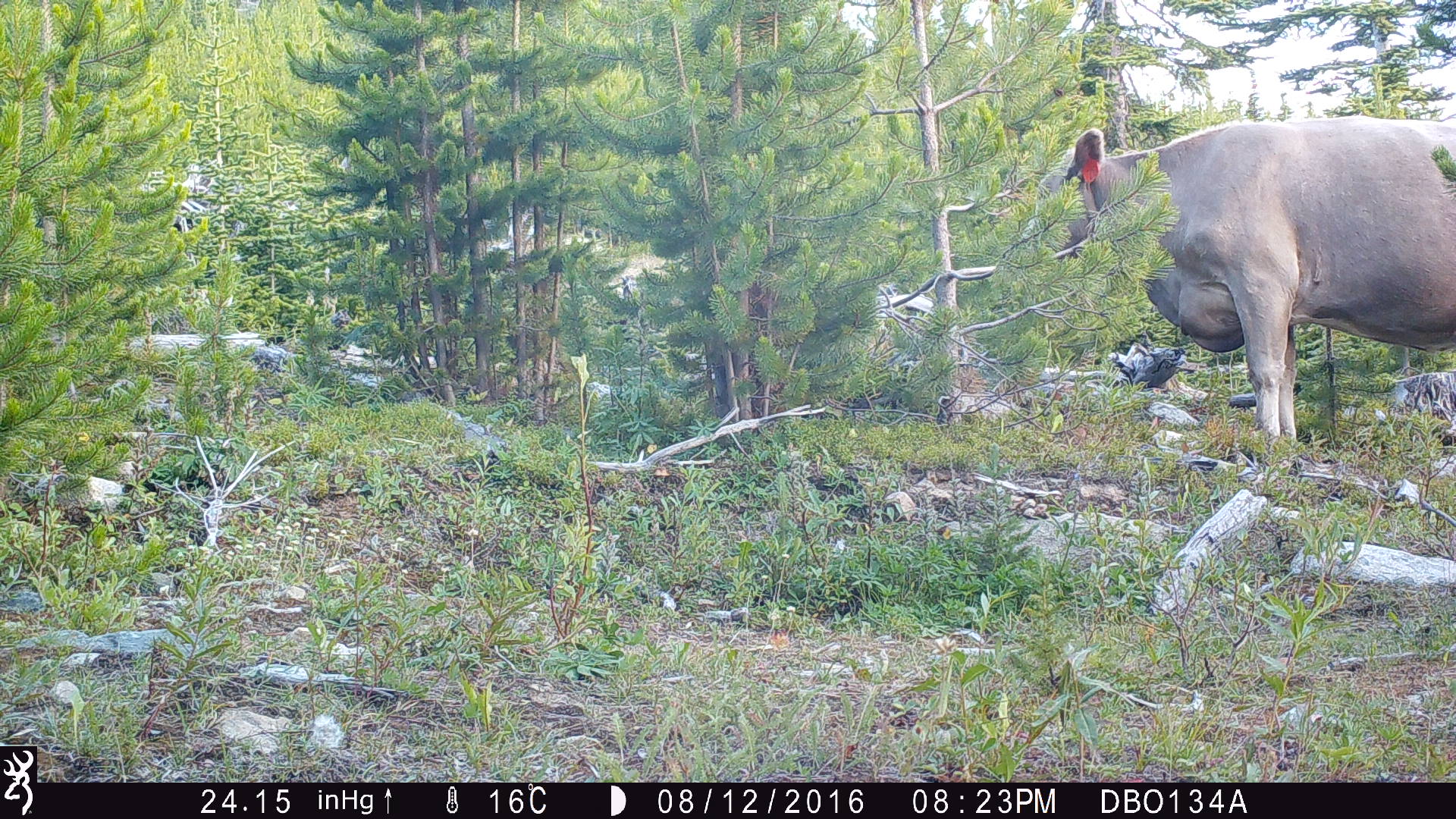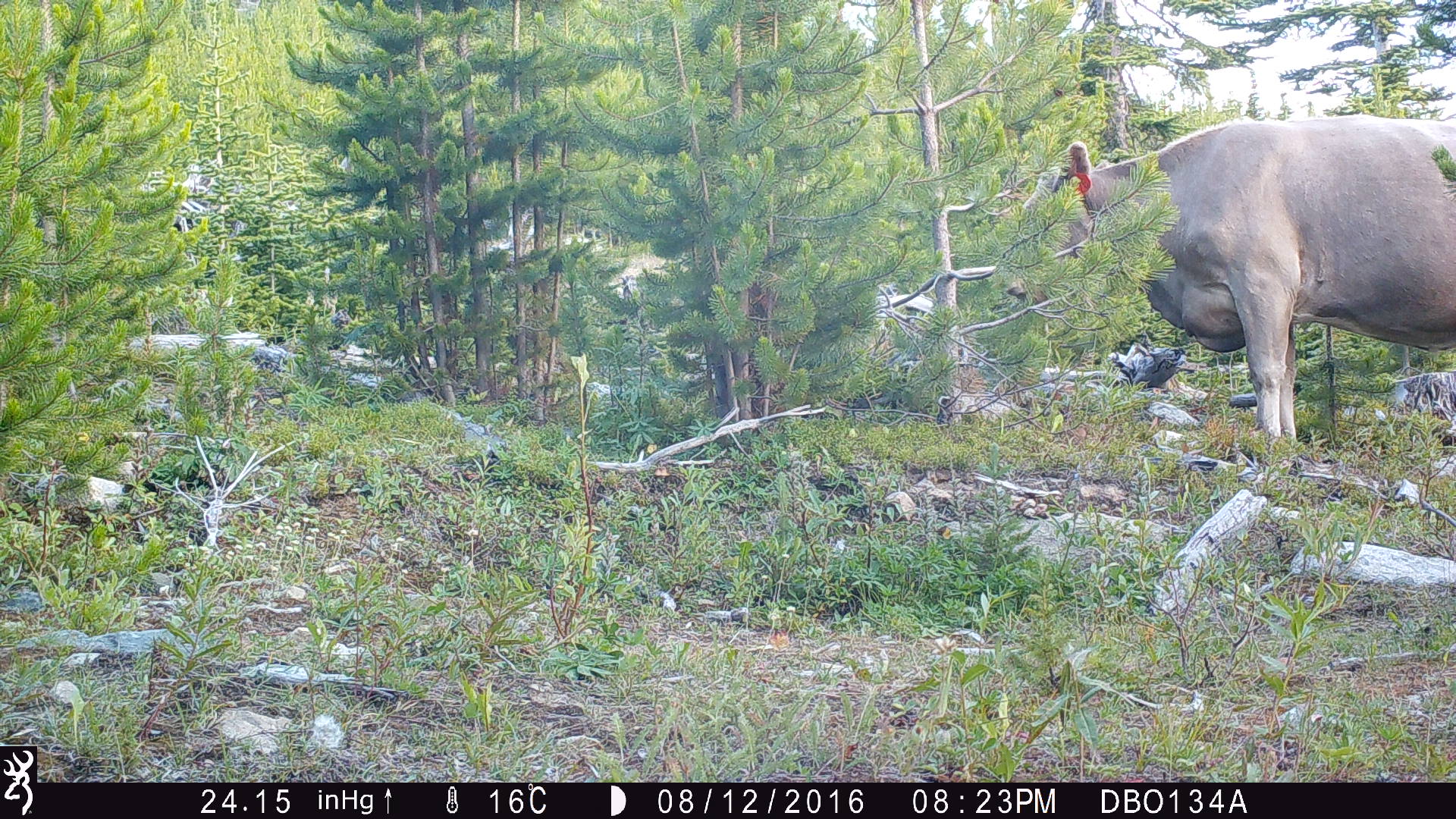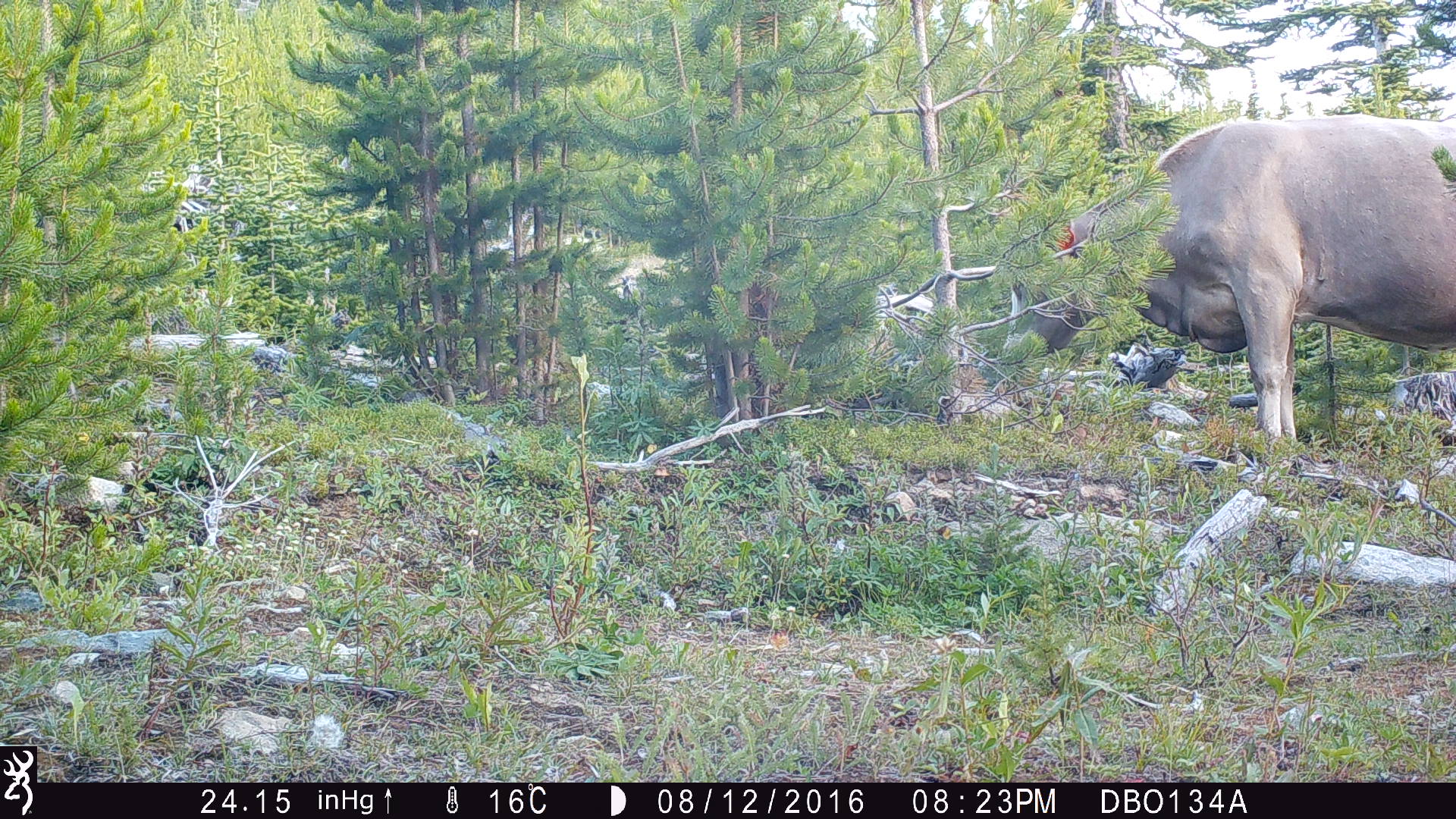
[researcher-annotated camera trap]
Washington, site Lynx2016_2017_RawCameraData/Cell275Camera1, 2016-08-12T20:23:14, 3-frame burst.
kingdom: Animalia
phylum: Chordata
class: Mammalia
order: Artiodactyla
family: Bovidae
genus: Bos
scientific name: Bos taurus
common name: domestic cattle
Domestic cattle (Bos taurus). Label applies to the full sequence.